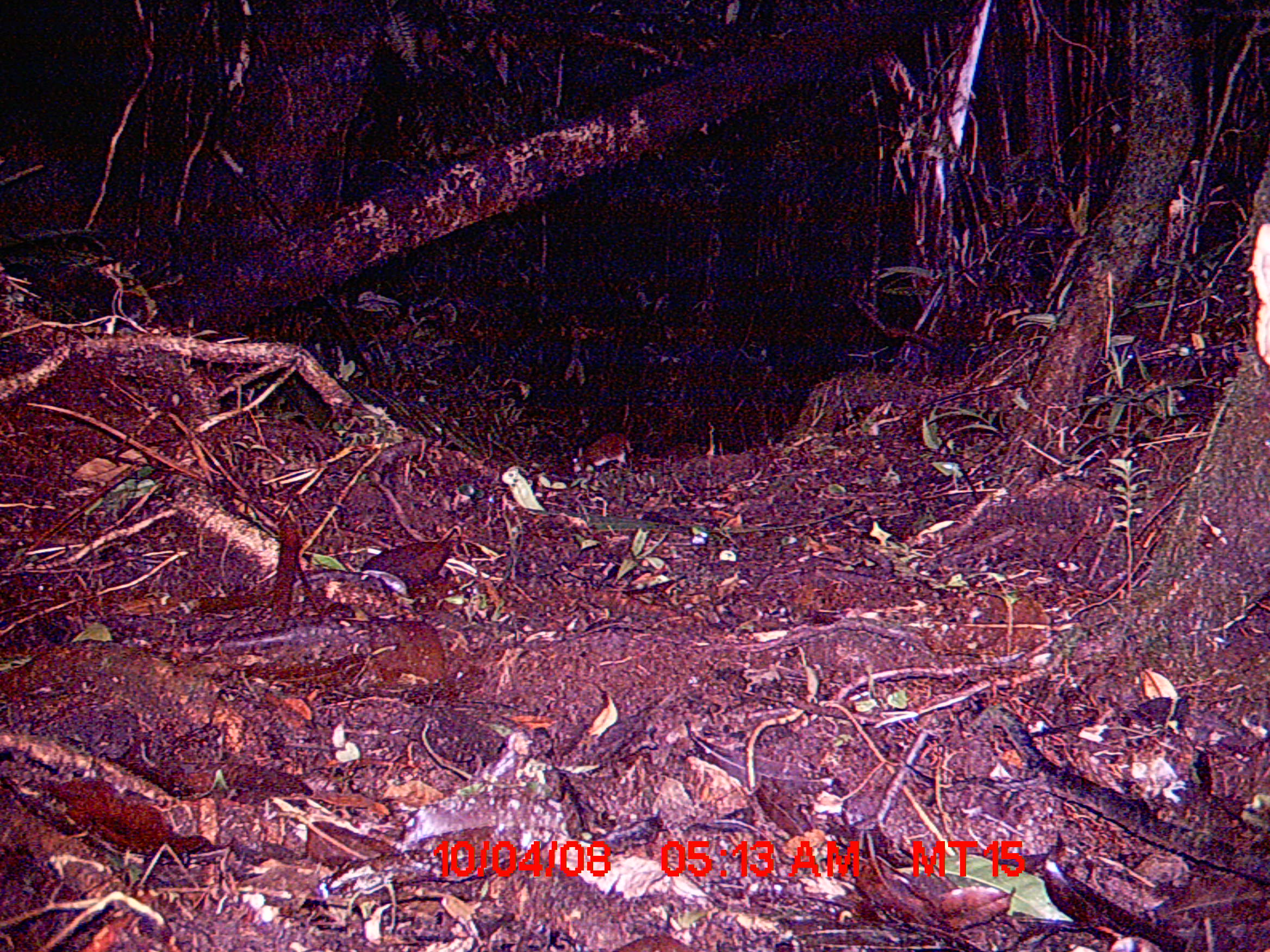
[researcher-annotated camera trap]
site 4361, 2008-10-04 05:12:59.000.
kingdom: Animalia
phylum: Chordata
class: Mammalia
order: Rodentia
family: Nesomyidae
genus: Nesomys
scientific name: Nesomys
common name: nesomys rodents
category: nesomys sp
Nesomys sp (nesomys rodents) (Nesomys), count 1.